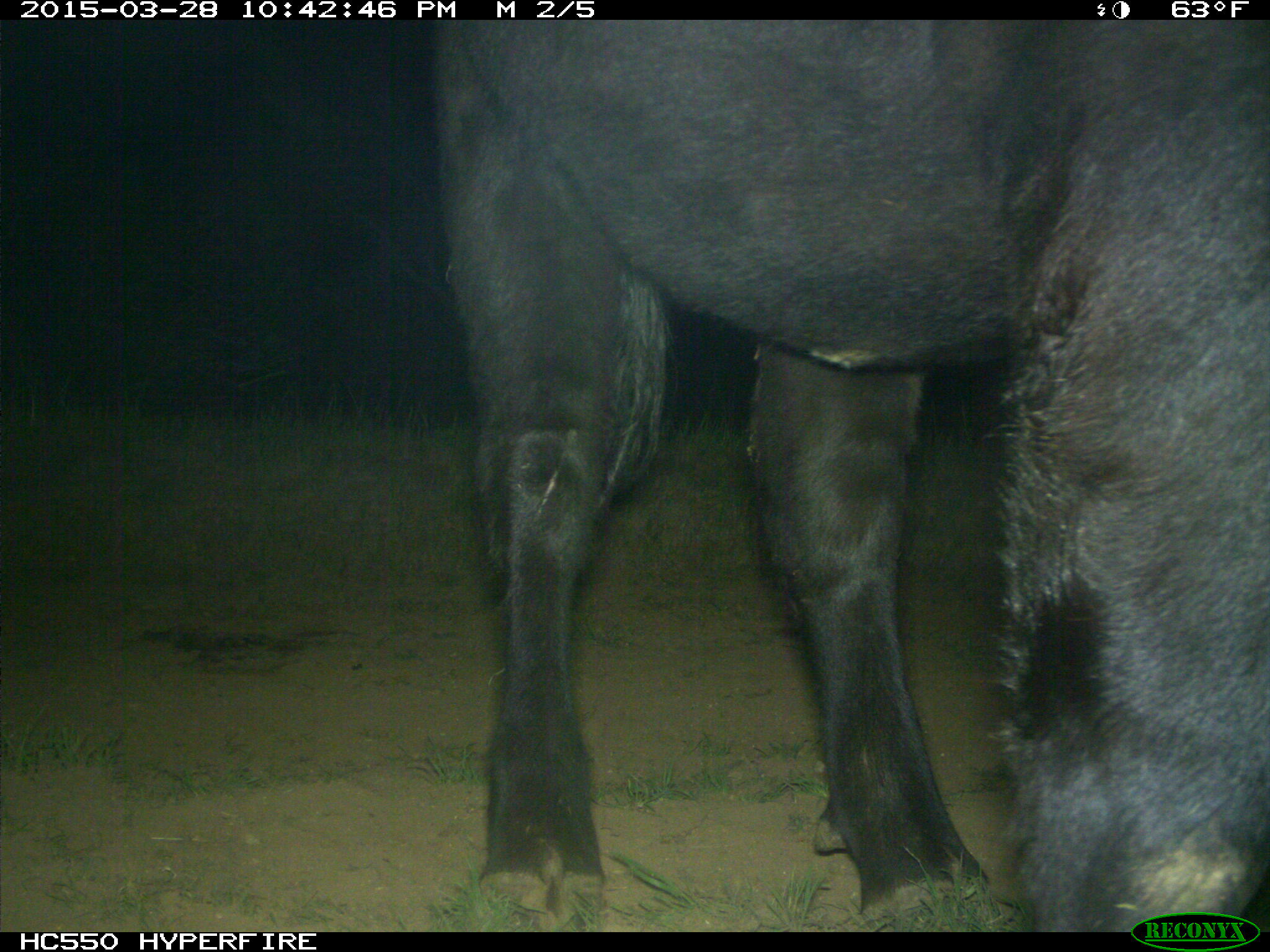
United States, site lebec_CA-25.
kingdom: Animalia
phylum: Chordata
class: Mammalia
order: Artiodactyla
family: Bovidae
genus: Bos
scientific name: Bos taurus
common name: domestic cow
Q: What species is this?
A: Bos taurus (domestic cow).